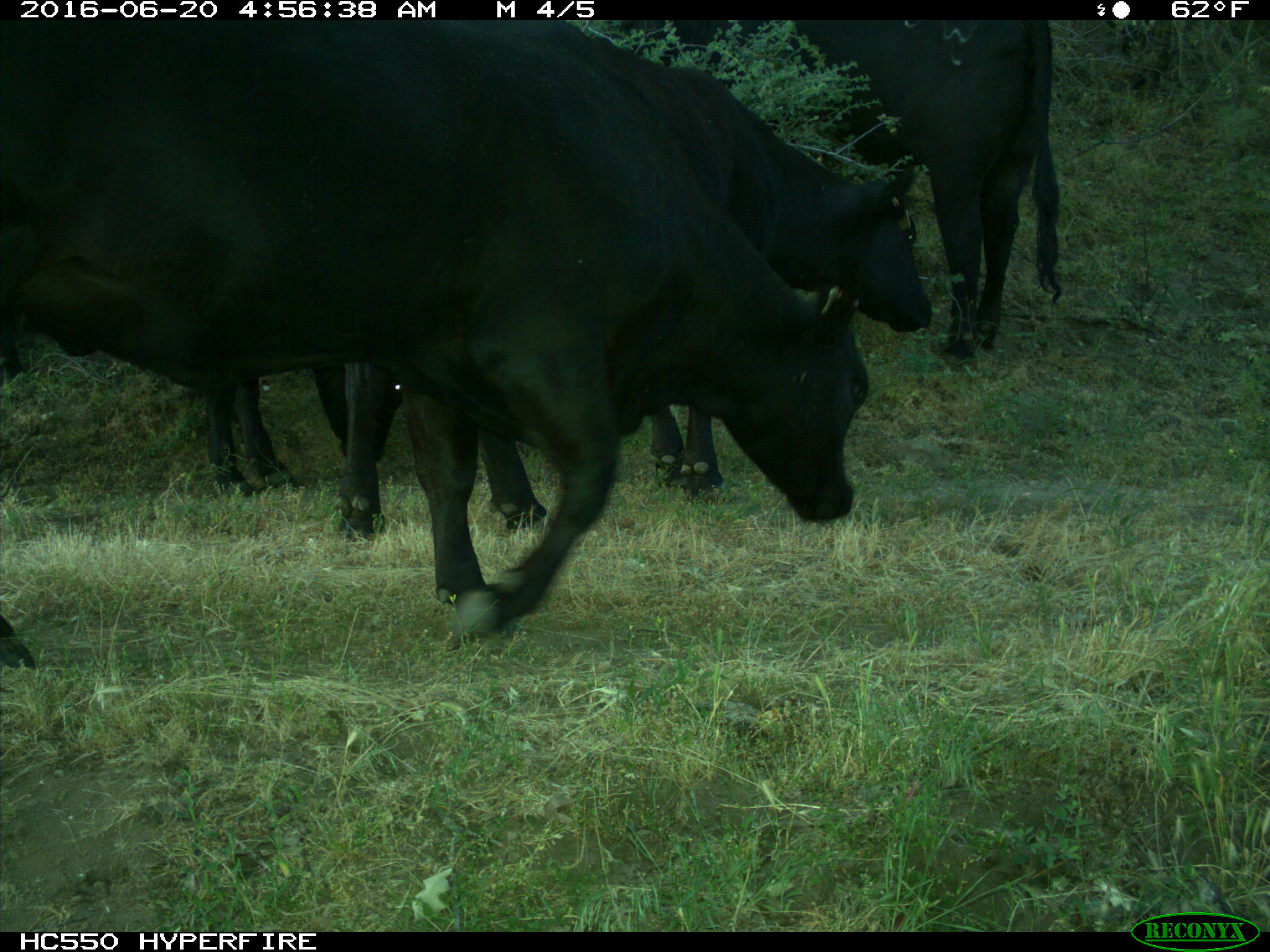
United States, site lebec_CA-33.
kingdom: Animalia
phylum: Chordata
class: Mammalia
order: Artiodactyla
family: Bovidae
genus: Bos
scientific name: Bos taurus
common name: domestic cow